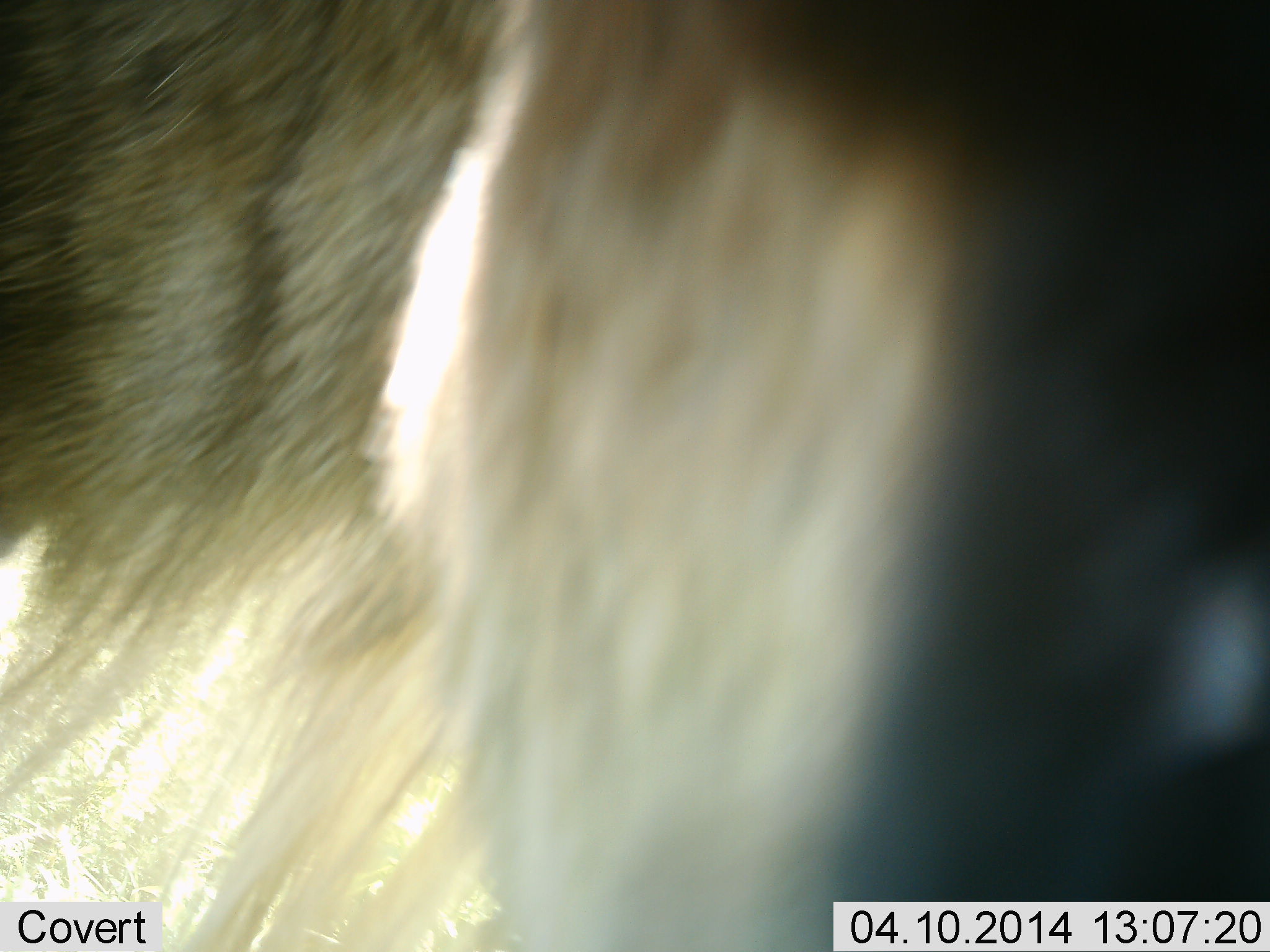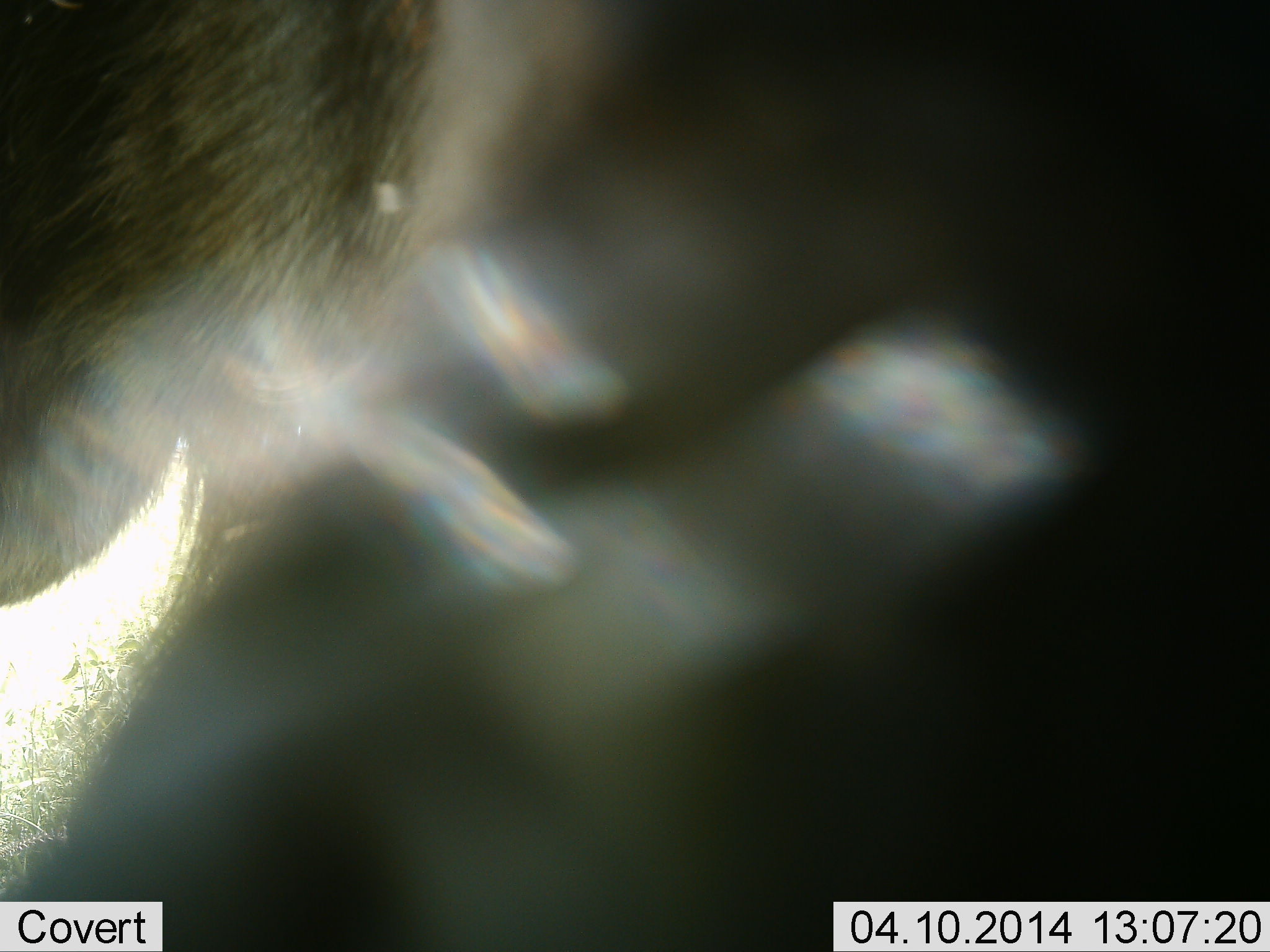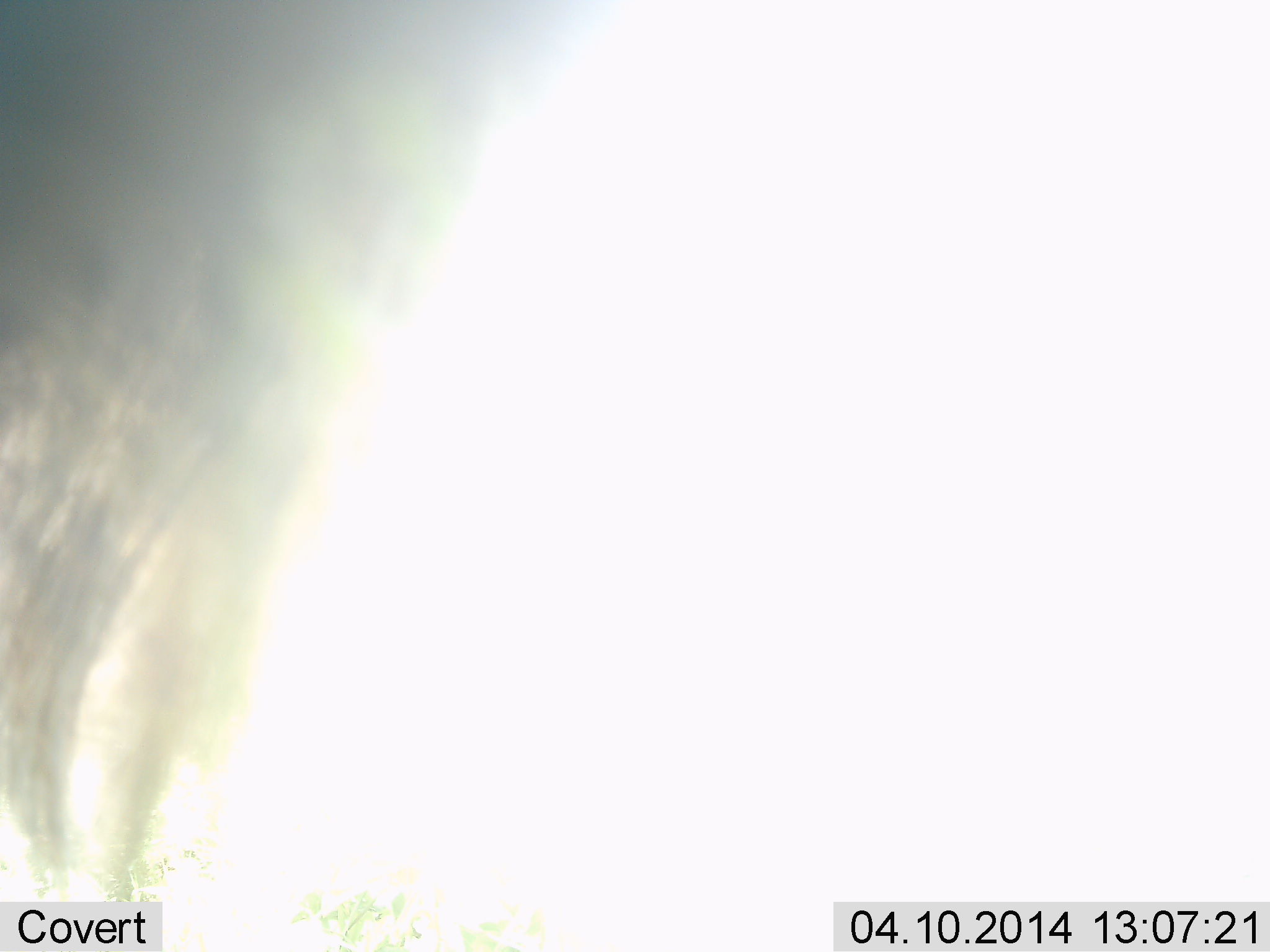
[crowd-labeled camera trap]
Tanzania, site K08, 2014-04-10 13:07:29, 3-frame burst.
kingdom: Animalia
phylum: Chordata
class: Mammalia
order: Artiodactyla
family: Bovidae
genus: Connochaetes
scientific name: Connochaetes taurinus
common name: blue wildebeest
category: wildebeest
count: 1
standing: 60%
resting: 0%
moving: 40%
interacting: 0%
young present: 0%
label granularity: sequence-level